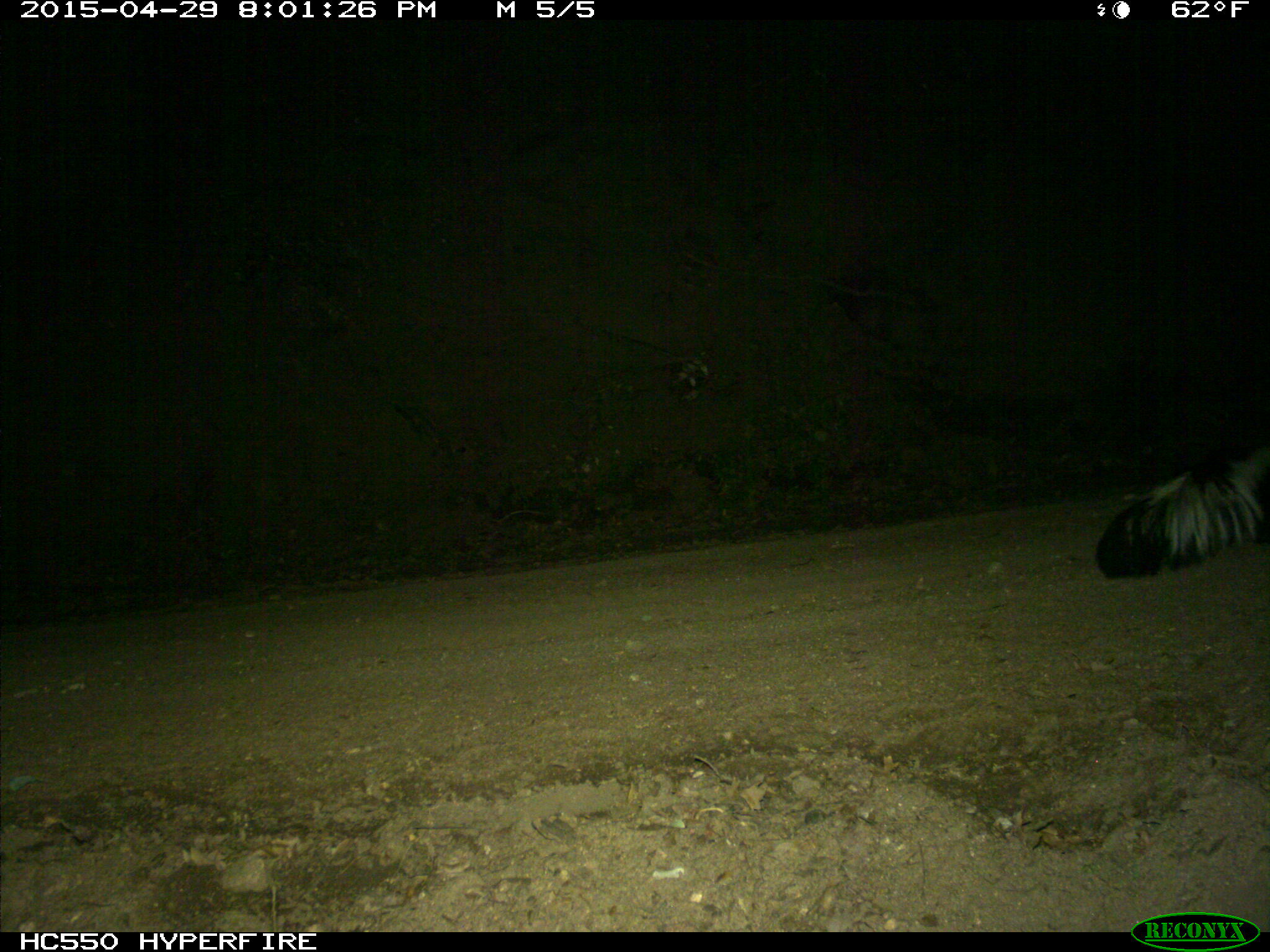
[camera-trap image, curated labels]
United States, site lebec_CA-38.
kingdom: Animalia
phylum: Chordata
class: Mammalia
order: Carnivora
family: Mephitidae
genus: Mephitis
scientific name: Mephitis mephitis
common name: striped skunk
Mephitis mephitis (striped skunk).